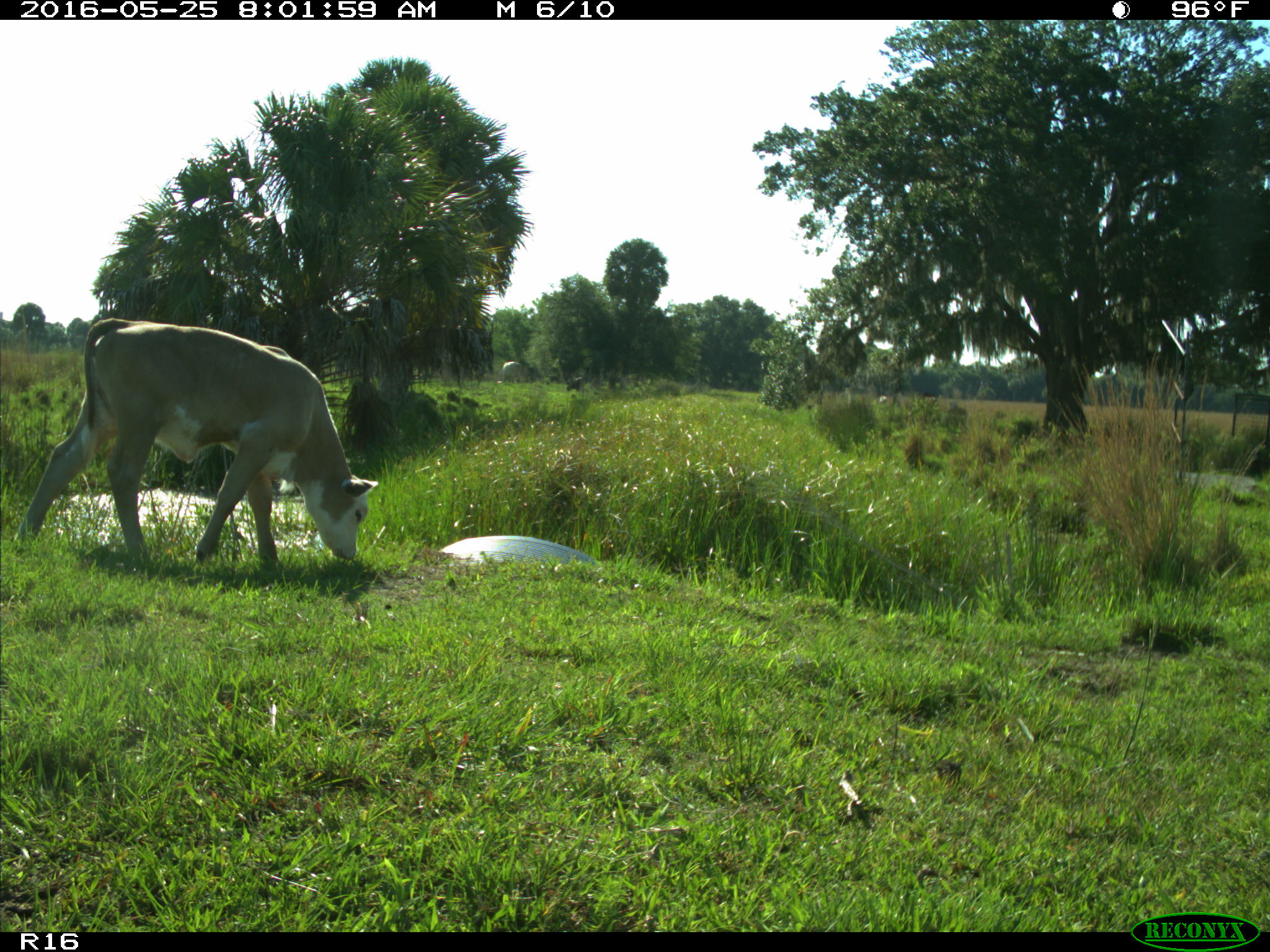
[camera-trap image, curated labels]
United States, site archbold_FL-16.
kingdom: Animalia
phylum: Chordata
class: Mammalia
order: Artiodactyla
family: Bovidae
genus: Bos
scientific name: Bos taurus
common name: domestic cow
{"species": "Bos taurus (domestic cow)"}